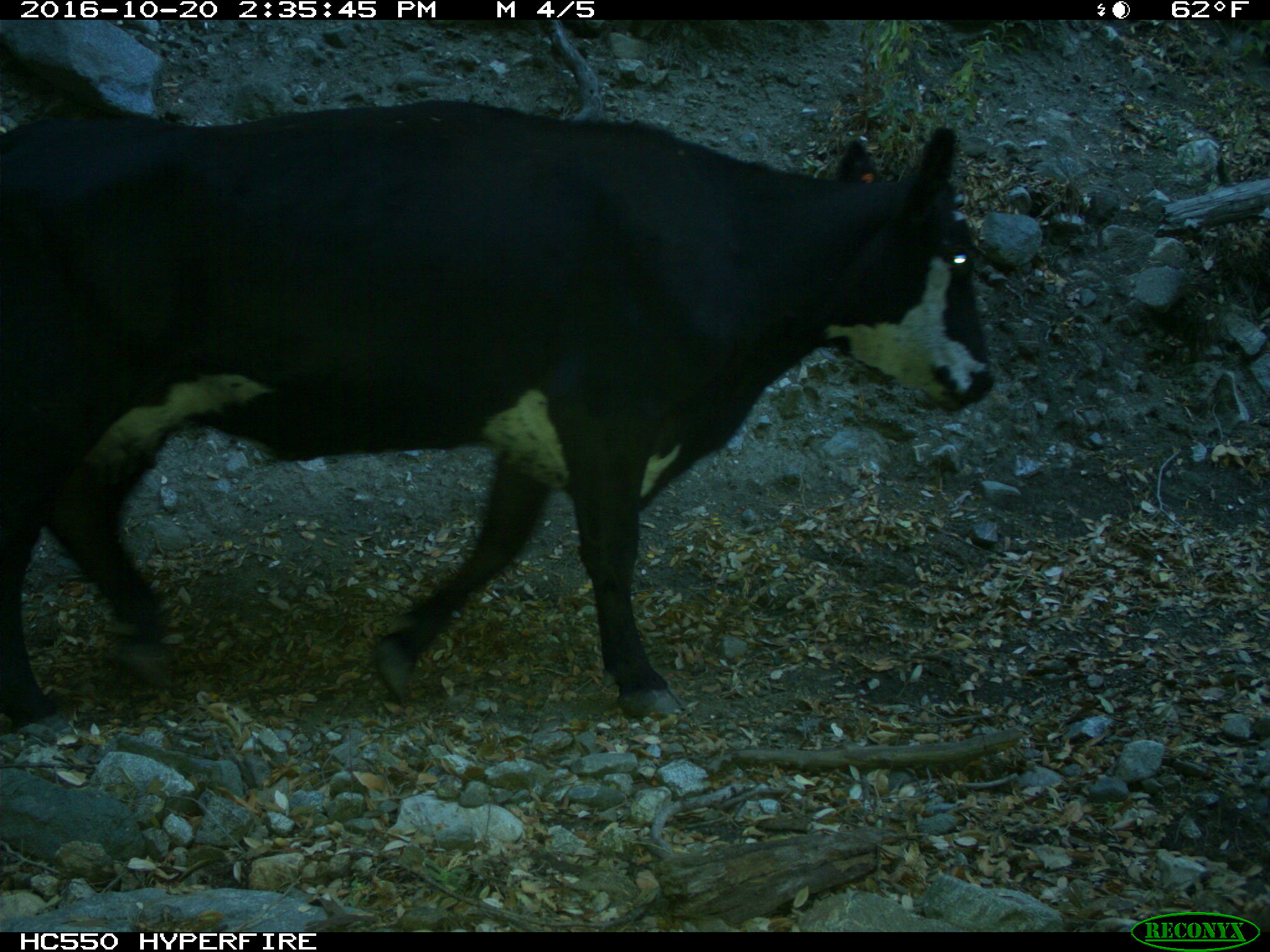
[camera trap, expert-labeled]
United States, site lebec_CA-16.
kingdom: Animalia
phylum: Chordata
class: Mammalia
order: Artiodactyla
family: Bovidae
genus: Bos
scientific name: Bos taurus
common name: domestic cow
Bos taurus (domestic cow).